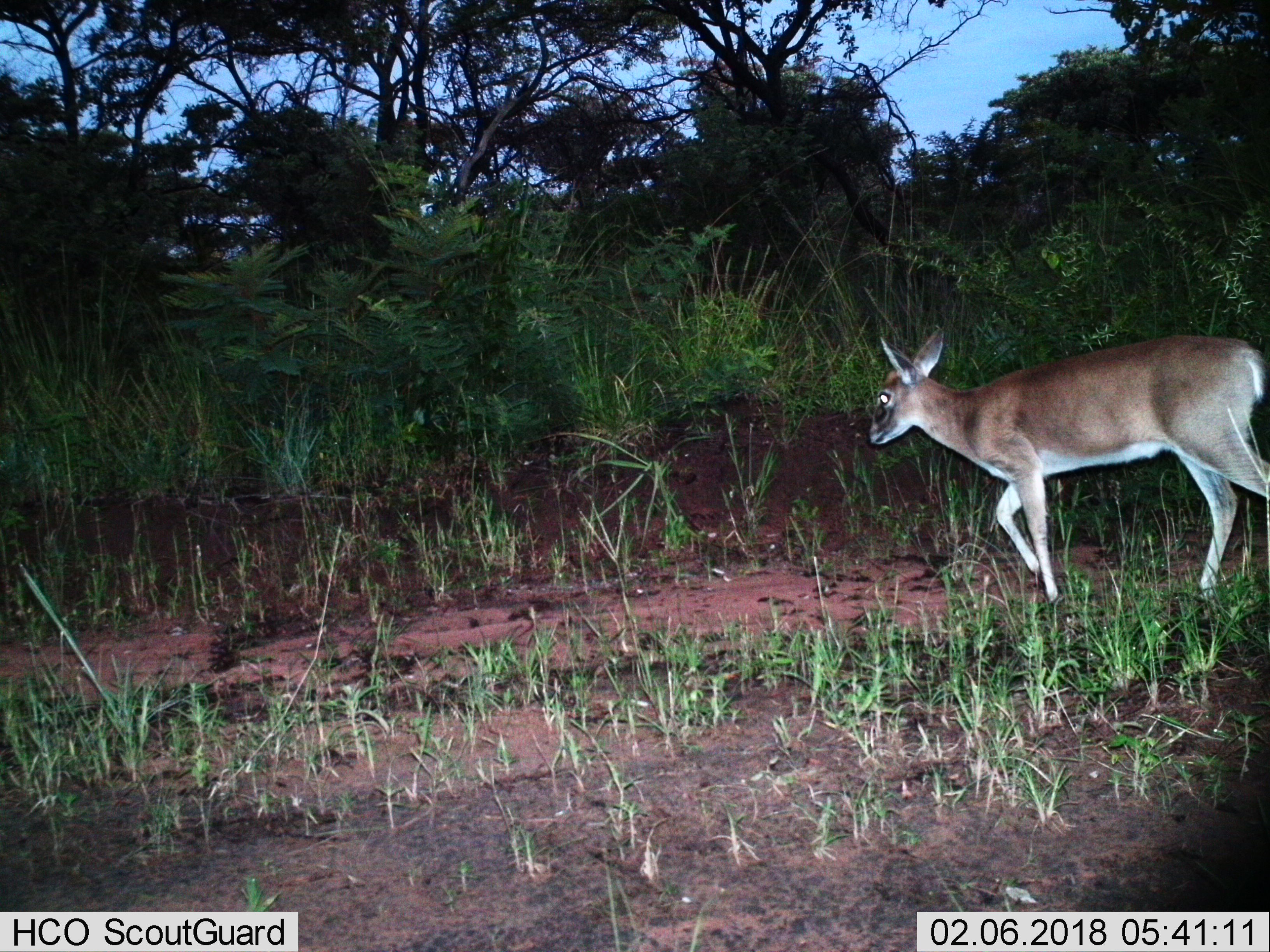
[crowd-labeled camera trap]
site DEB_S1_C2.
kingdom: Animalia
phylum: Chordata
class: Mammalia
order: Artiodactyla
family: Bovidae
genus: Sylvicapra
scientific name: Sylvicapra grimmia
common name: common duiker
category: duikercommongrey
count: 1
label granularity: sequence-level